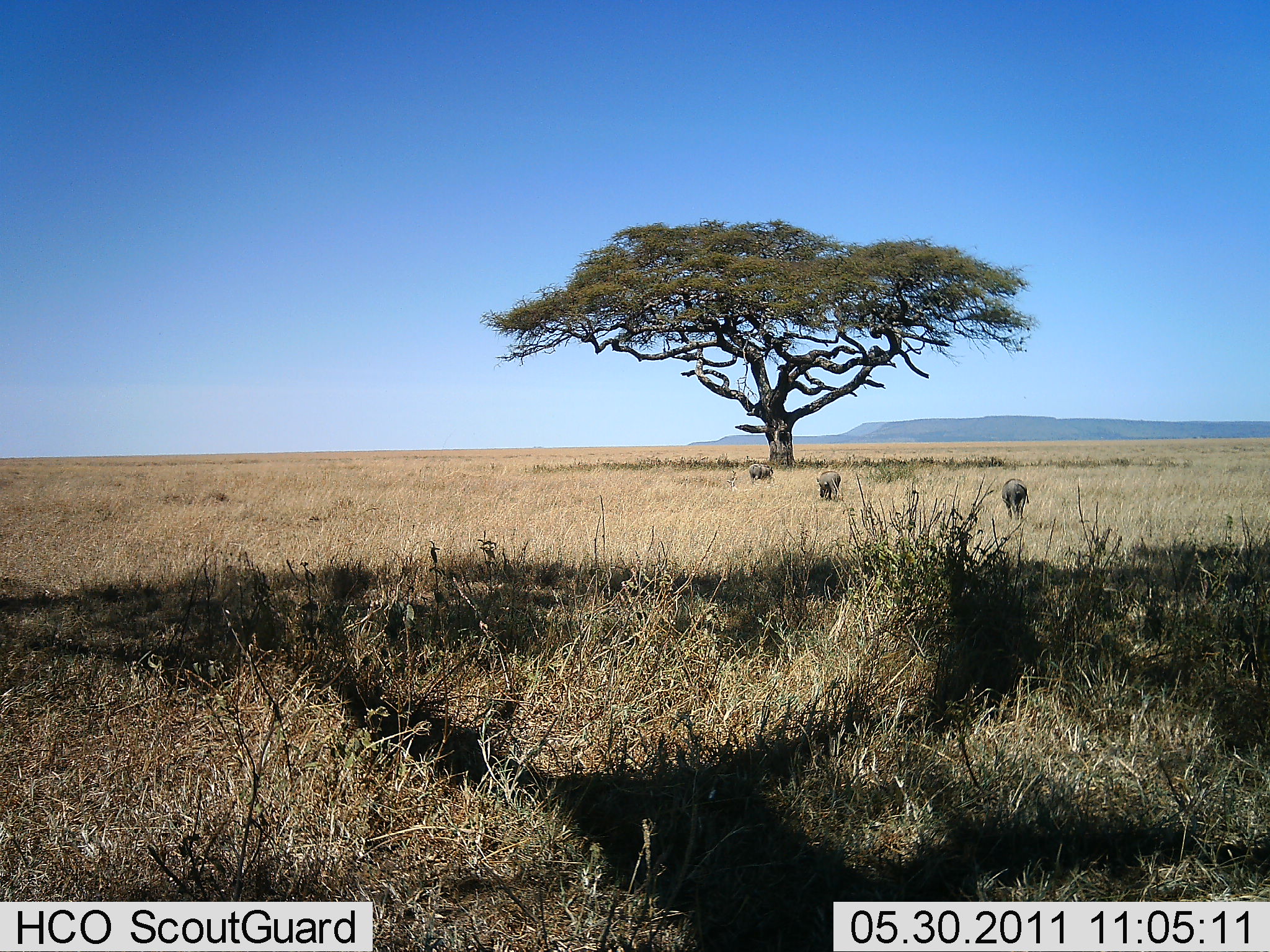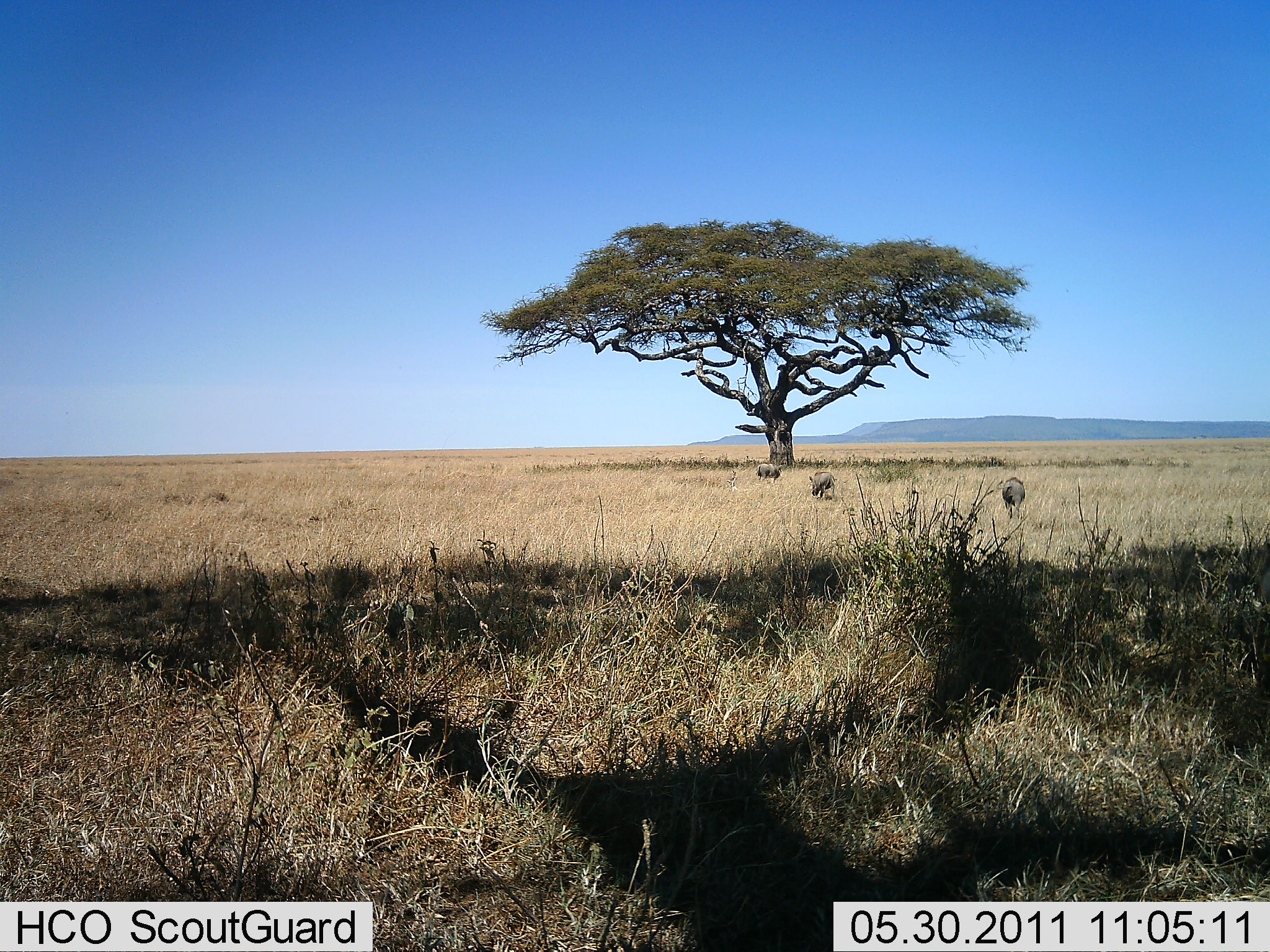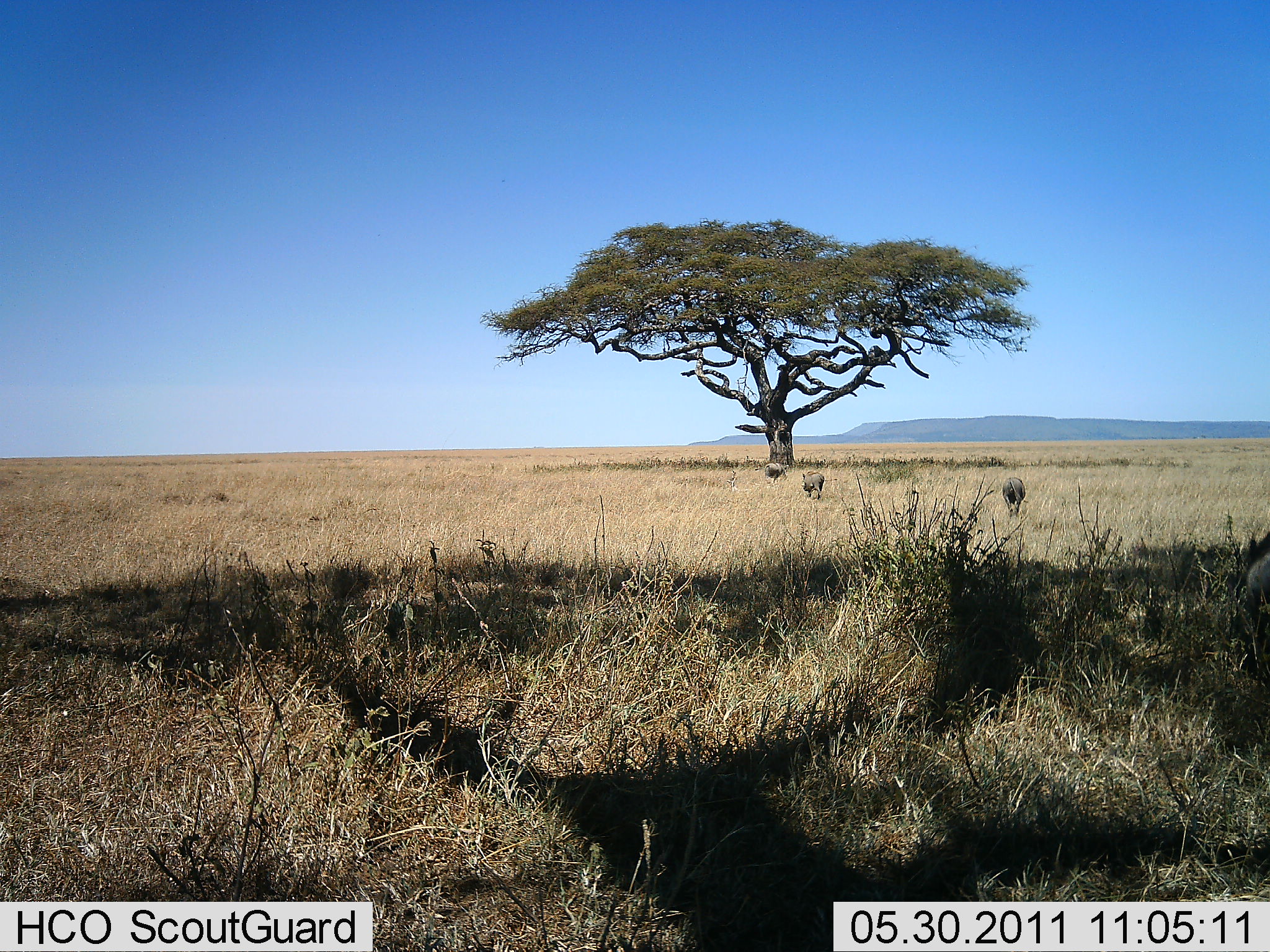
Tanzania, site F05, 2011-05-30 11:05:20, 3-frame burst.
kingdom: Animalia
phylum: Chordata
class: Mammalia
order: Artiodactyla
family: Suidae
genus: Phacochoerus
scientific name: Phacochoerus africanus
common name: warthog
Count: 4.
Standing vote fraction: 0%.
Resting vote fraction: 0%.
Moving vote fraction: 92%.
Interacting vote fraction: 0%.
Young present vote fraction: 0%.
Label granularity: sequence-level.